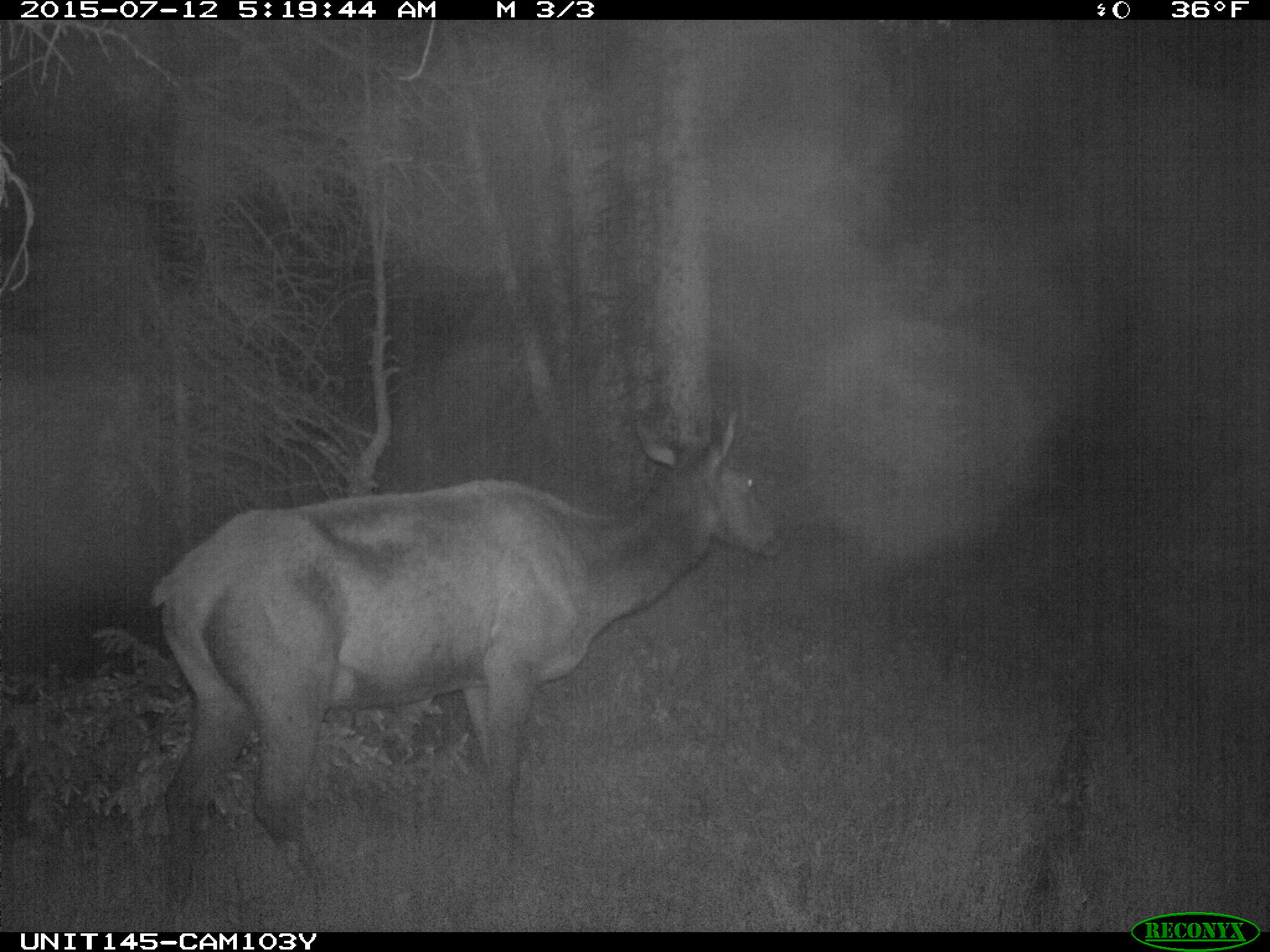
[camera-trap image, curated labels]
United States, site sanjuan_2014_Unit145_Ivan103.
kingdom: Animalia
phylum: Chordata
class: Mammalia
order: Artiodactyla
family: Cervidae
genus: Cervus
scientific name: Cervus elaphus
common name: red deer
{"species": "Cervus elaphus (red deer)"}